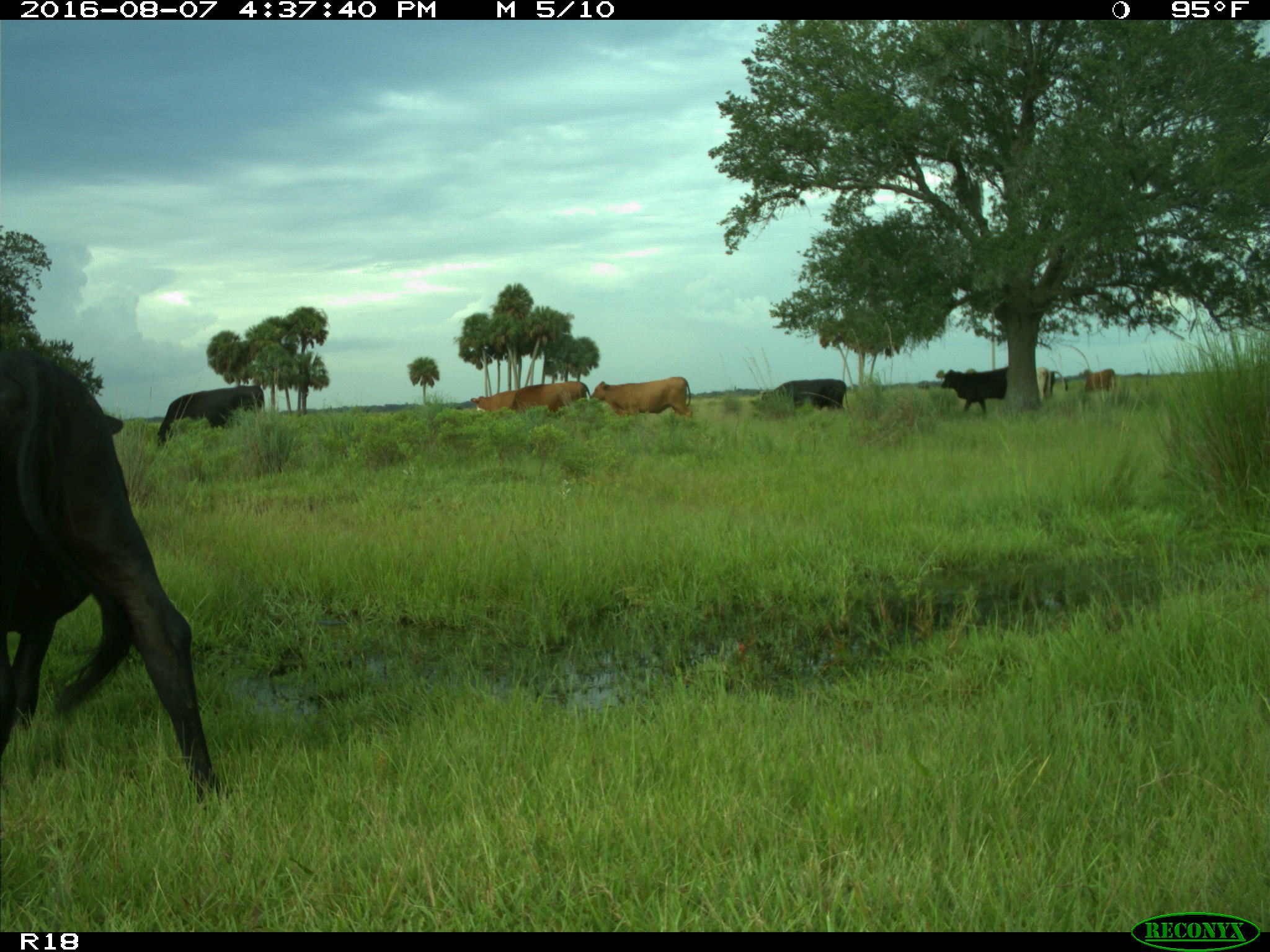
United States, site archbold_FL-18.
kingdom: Animalia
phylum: Chordata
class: Mammalia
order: Artiodactyla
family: Bovidae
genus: Bos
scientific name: Bos taurus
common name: domestic cow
Bos taurus (domestic cow).